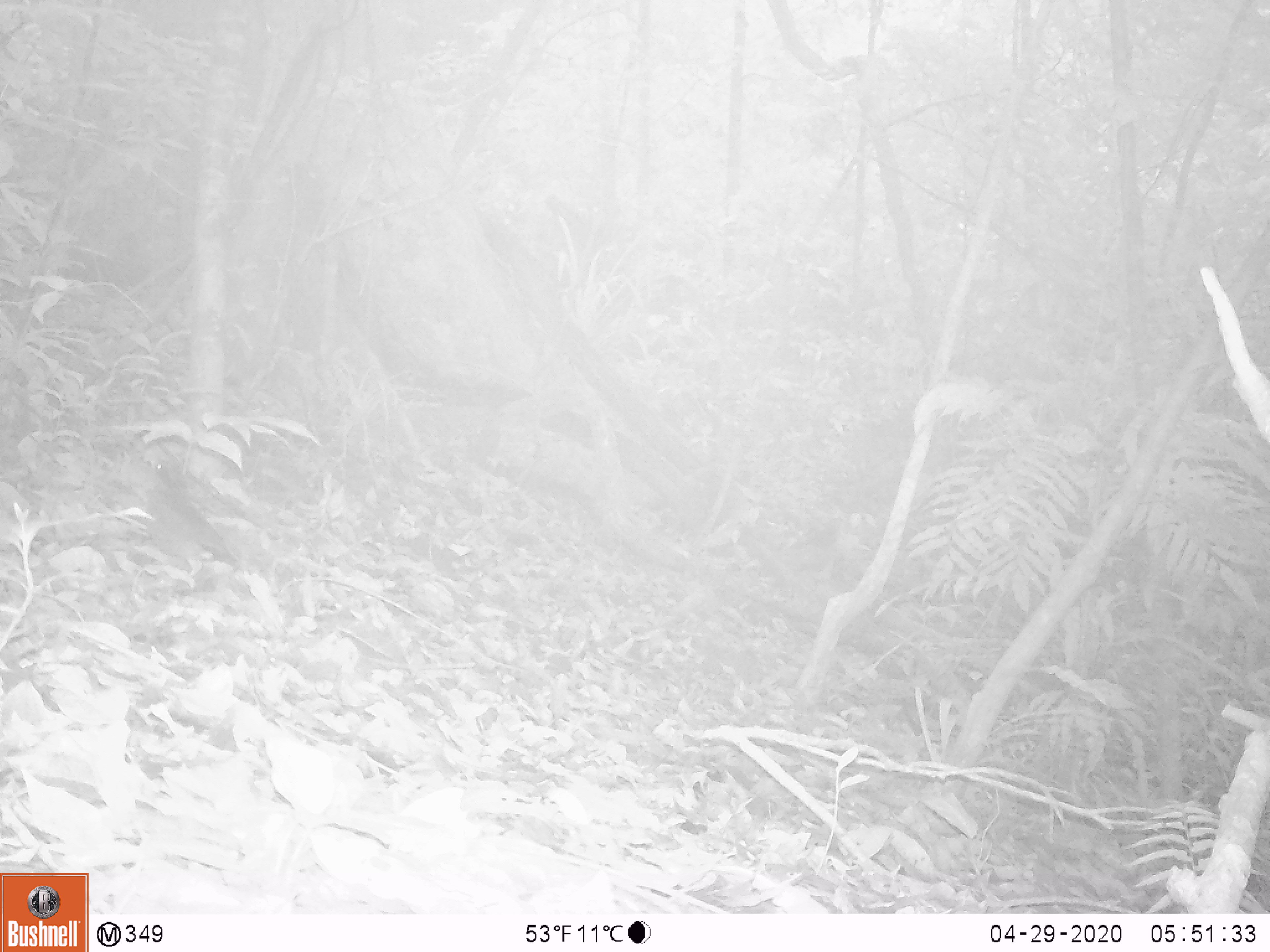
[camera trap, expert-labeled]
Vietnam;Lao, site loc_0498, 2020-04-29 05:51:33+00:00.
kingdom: Animalia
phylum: Chordata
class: Aves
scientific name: Aves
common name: bird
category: unidentified bird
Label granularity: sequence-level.